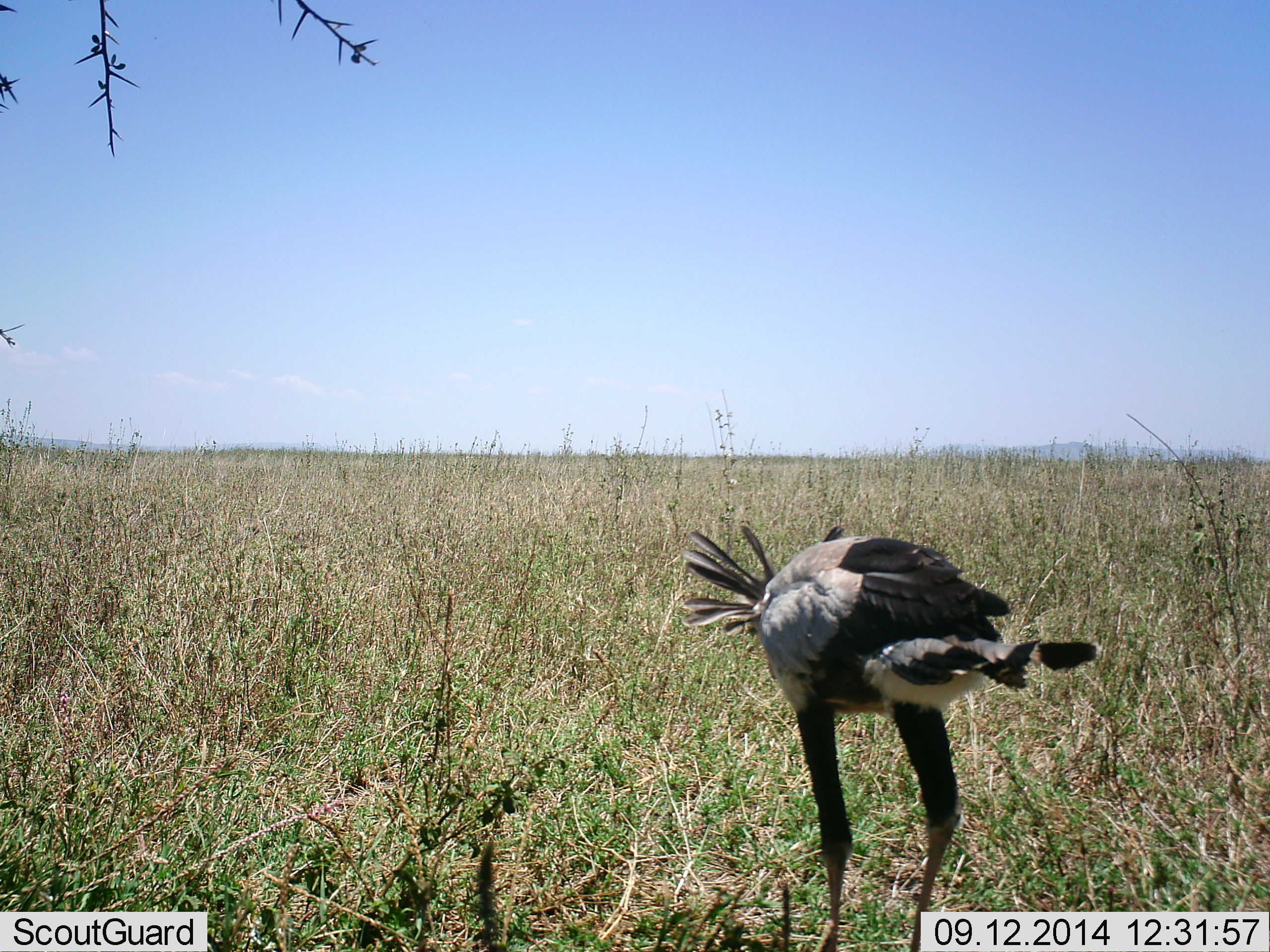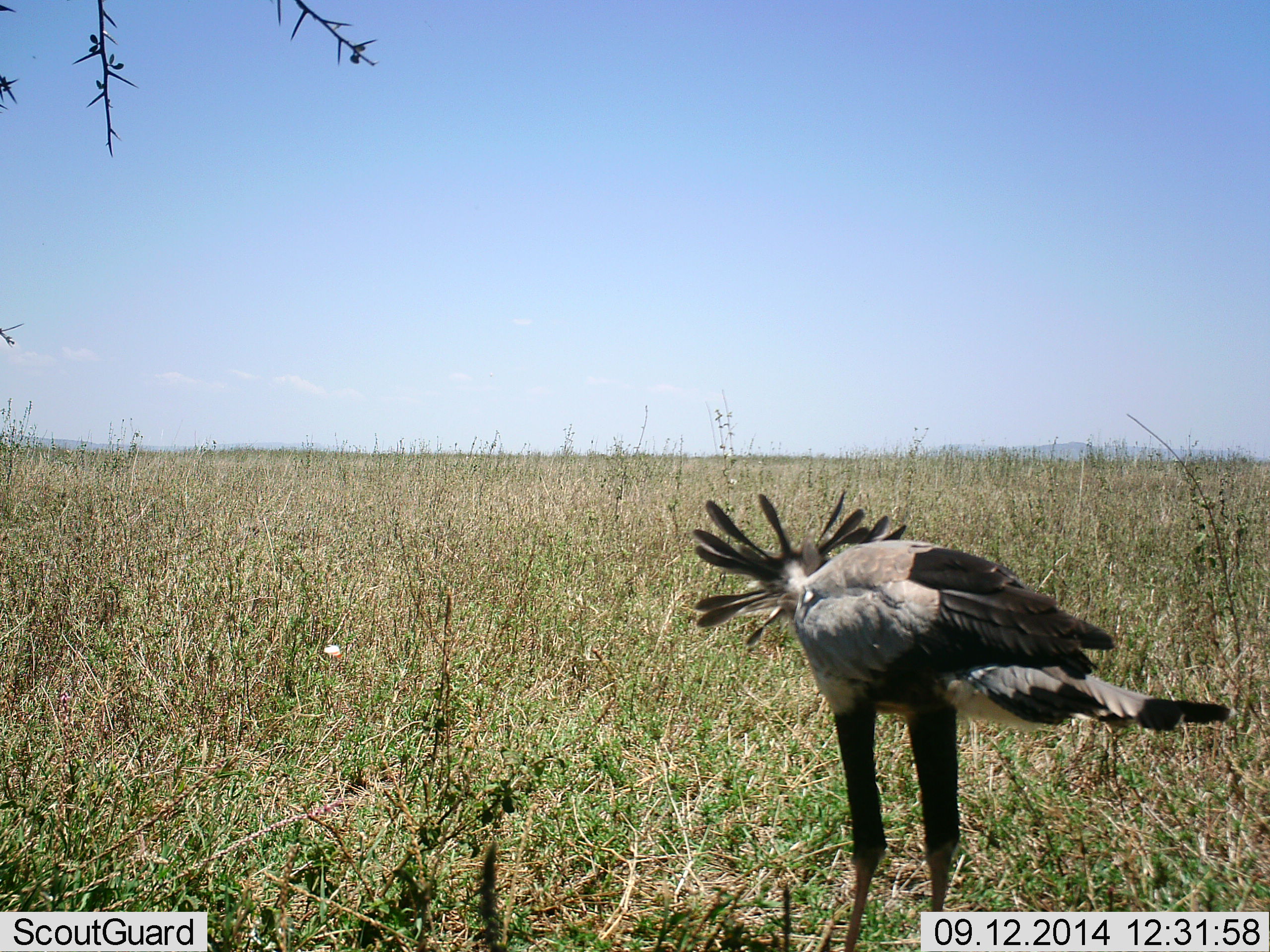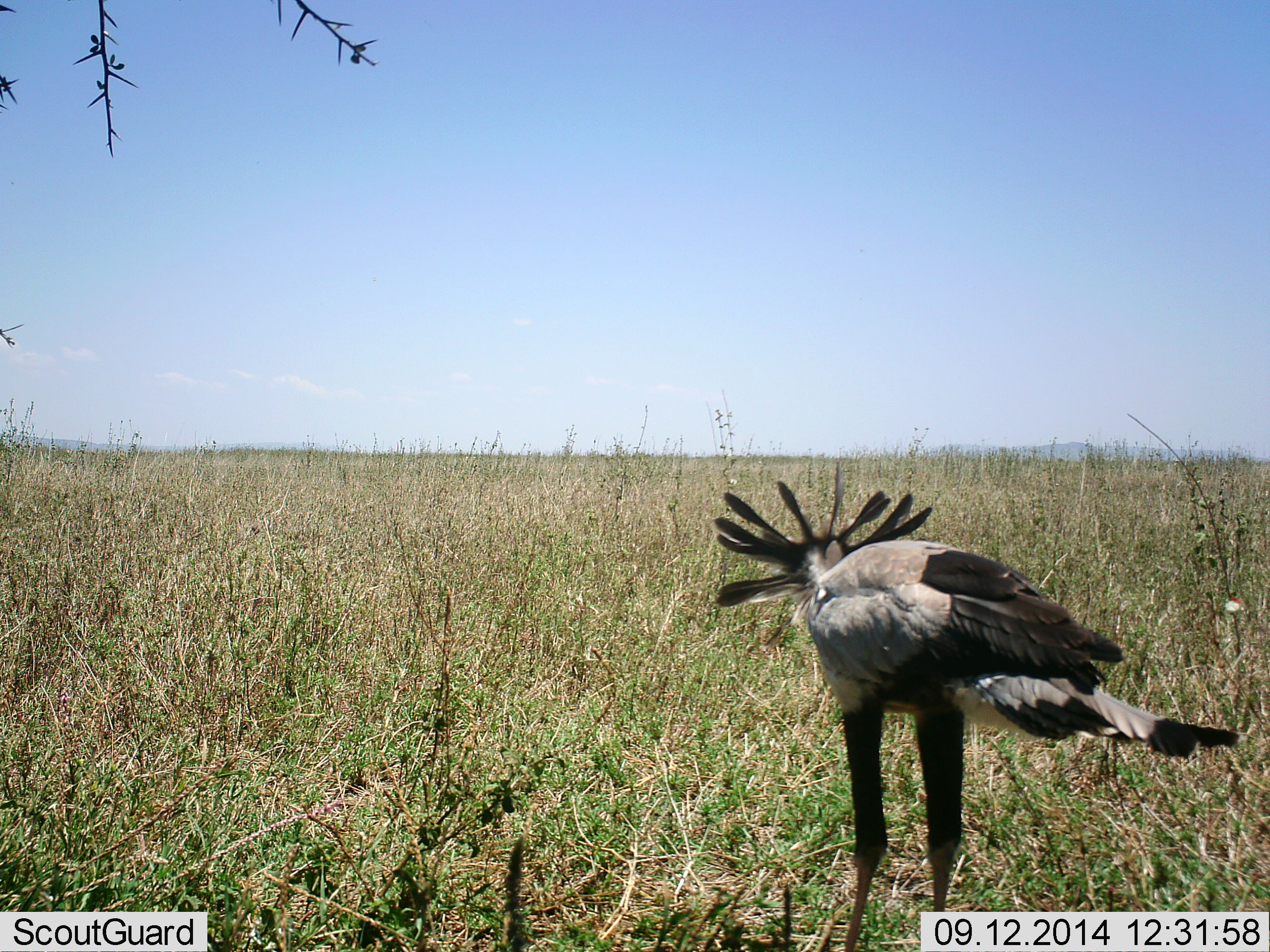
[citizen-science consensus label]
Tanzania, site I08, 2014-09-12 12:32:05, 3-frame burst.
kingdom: Animalia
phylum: Chordata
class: Aves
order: Accipitriformes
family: Sagittariidae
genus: Sagittarius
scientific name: Sagittarius serpentarius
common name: secretary bird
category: secretarybird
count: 1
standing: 91%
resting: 0%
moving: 9%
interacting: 9%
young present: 0%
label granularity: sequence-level